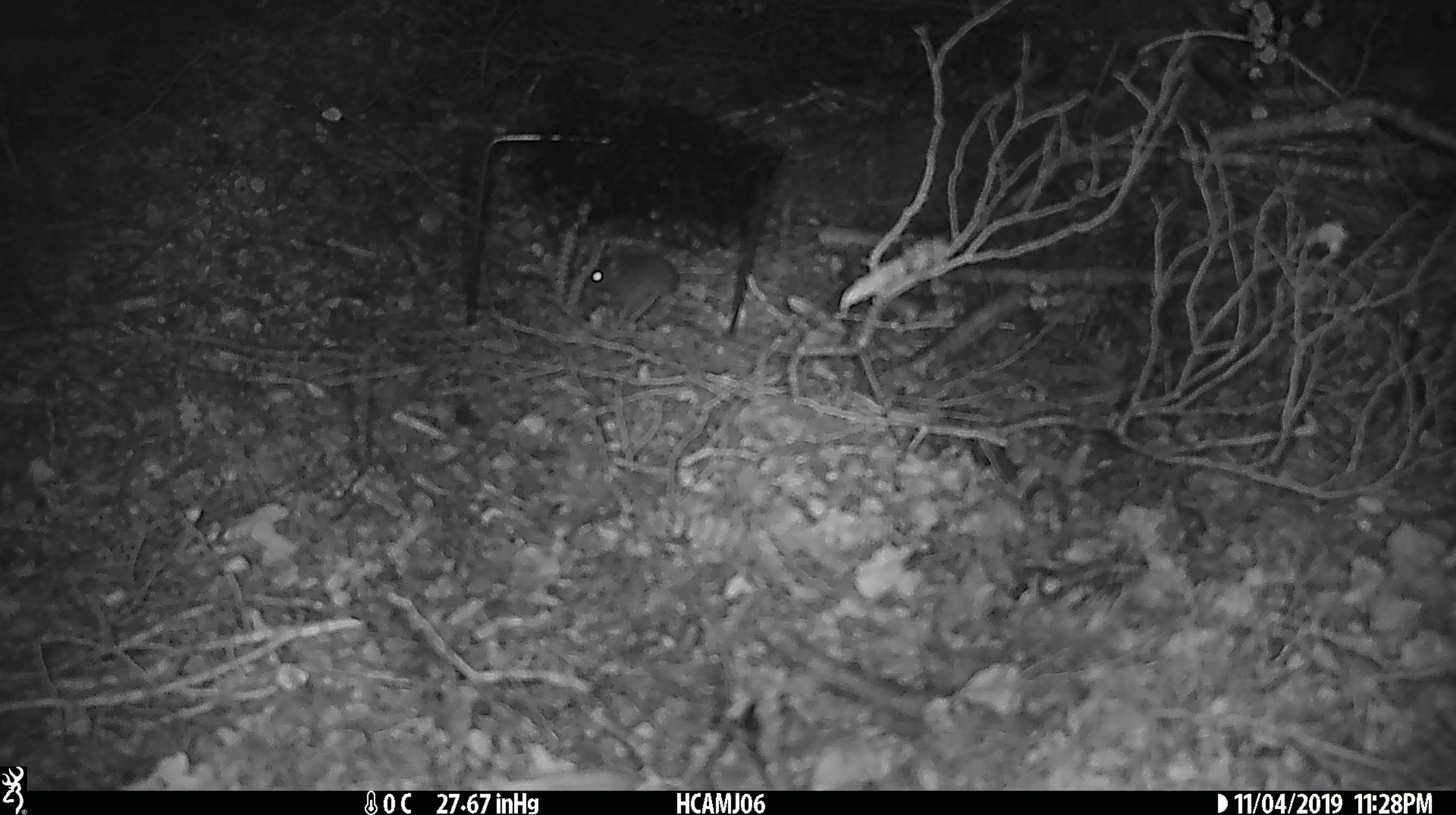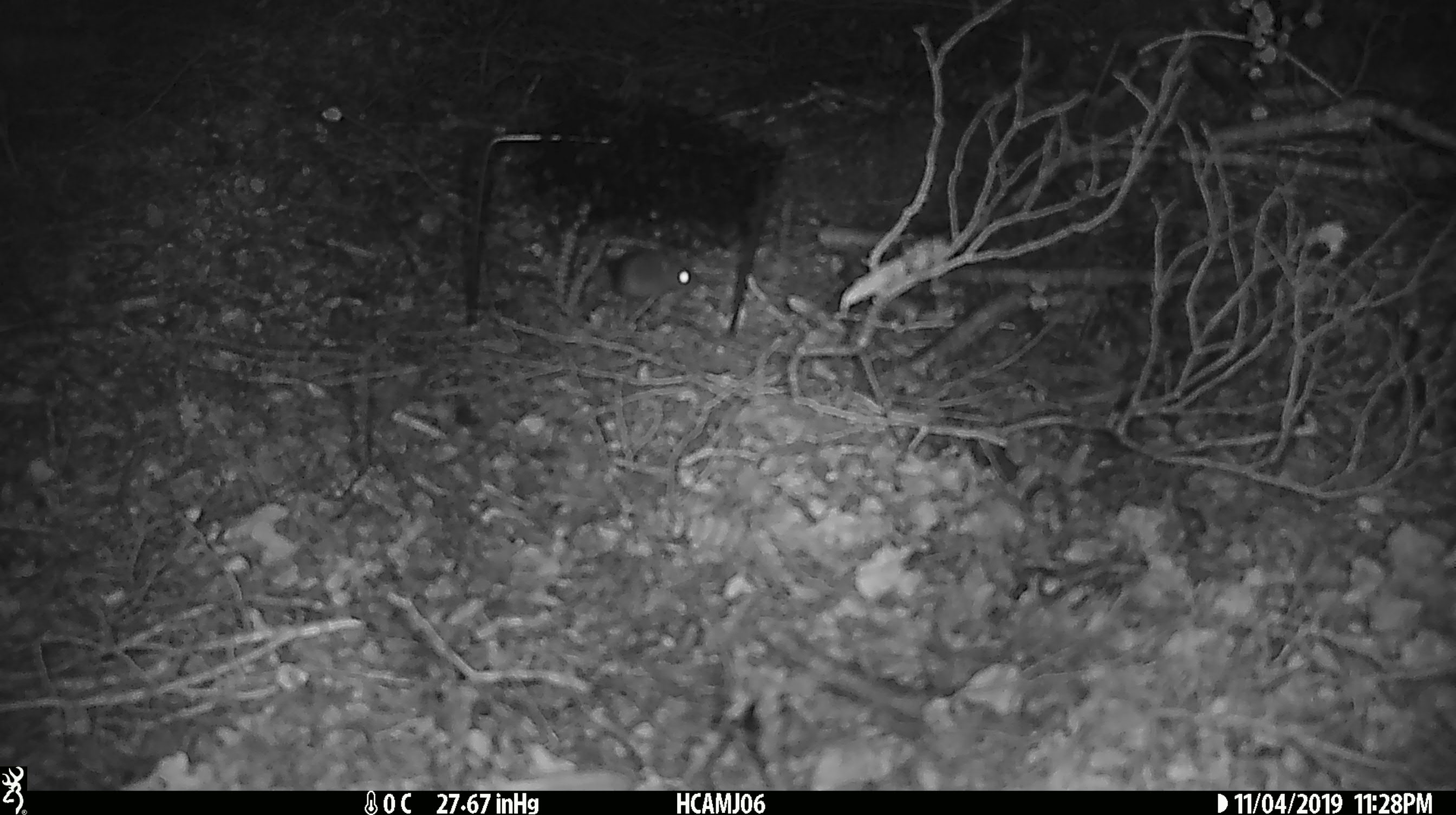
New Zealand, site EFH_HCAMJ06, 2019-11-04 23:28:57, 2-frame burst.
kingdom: Animalia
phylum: Chordata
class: Mammalia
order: Rodentia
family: Muridae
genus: Mus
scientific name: Mus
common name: mouse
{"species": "mouse (Mus)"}